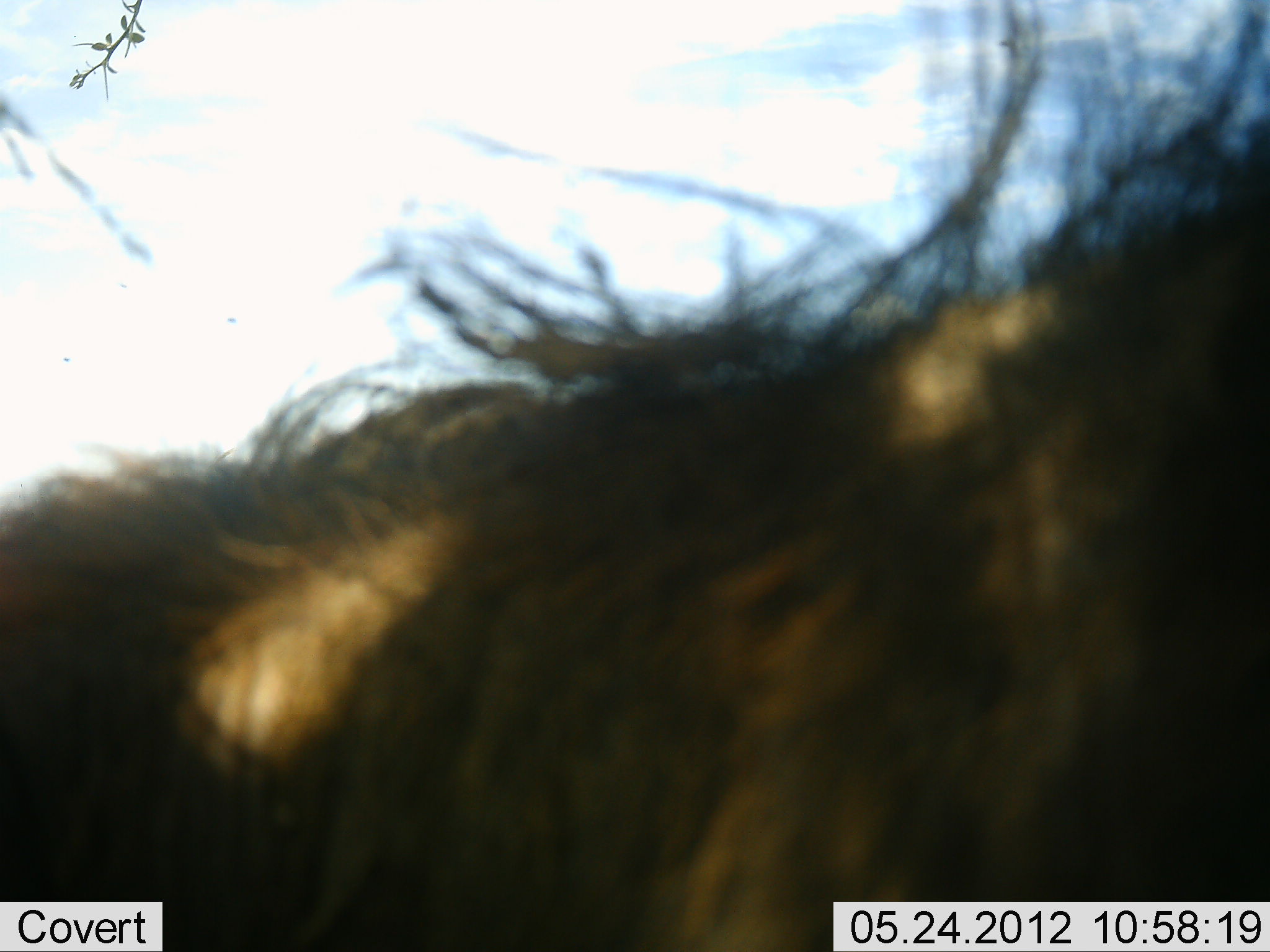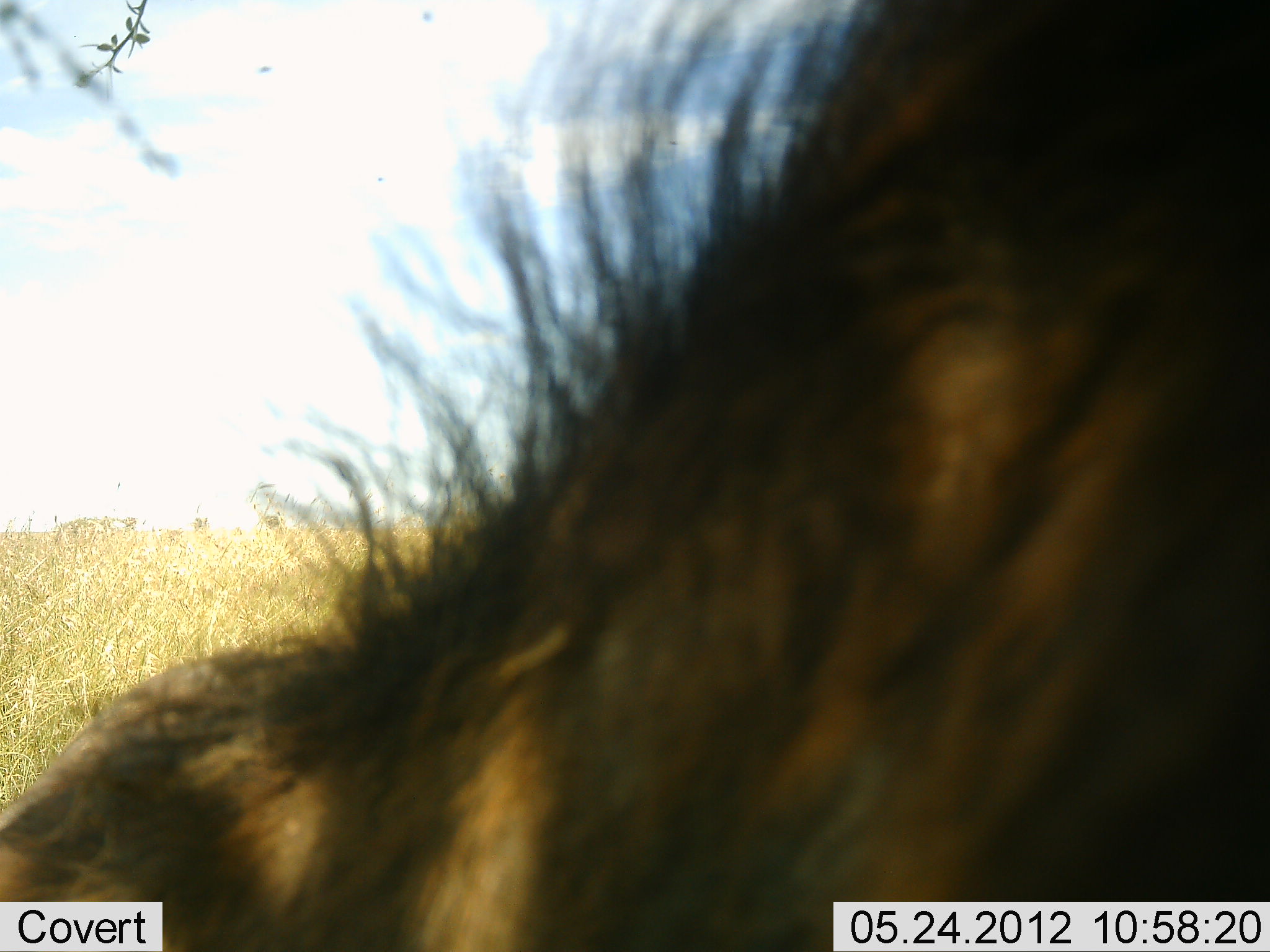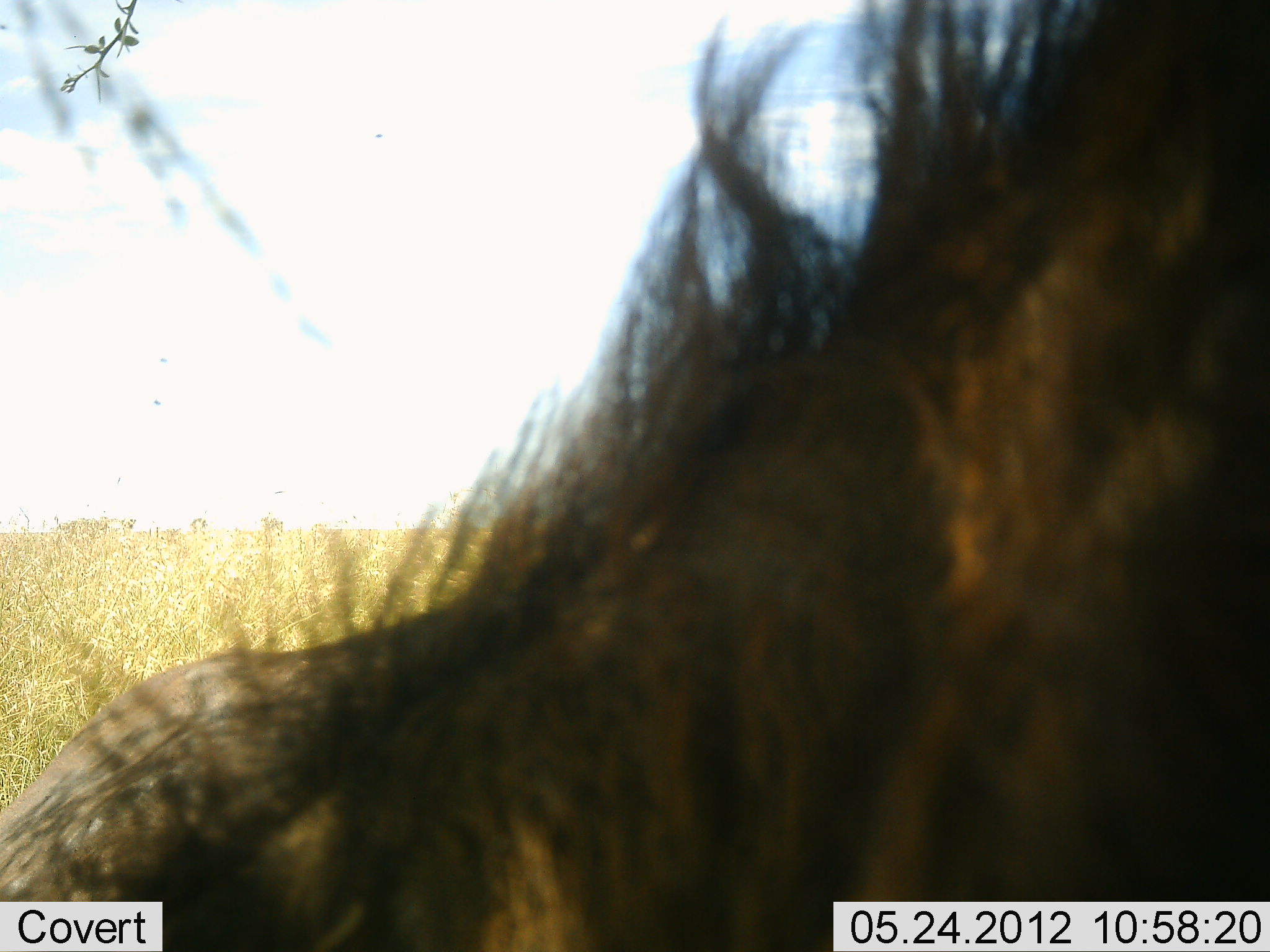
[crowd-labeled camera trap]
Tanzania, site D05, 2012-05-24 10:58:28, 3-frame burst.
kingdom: Animalia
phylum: Chordata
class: Mammalia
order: Artiodactyla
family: Bovidae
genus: Connochaetes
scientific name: Connochaetes taurinus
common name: blue wildebeest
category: wildebeest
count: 1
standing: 38%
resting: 25%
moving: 12%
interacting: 0%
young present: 0%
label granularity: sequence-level